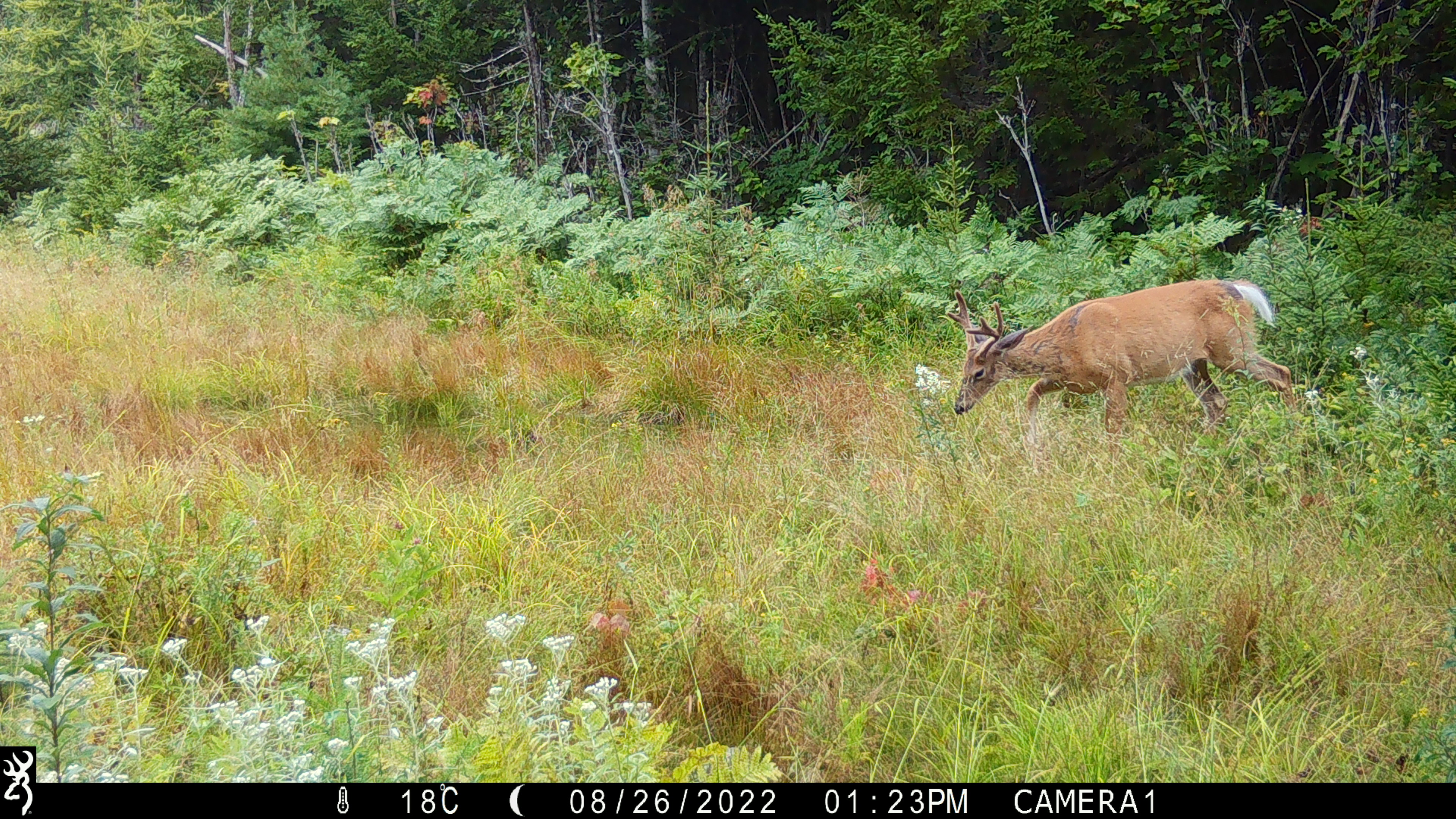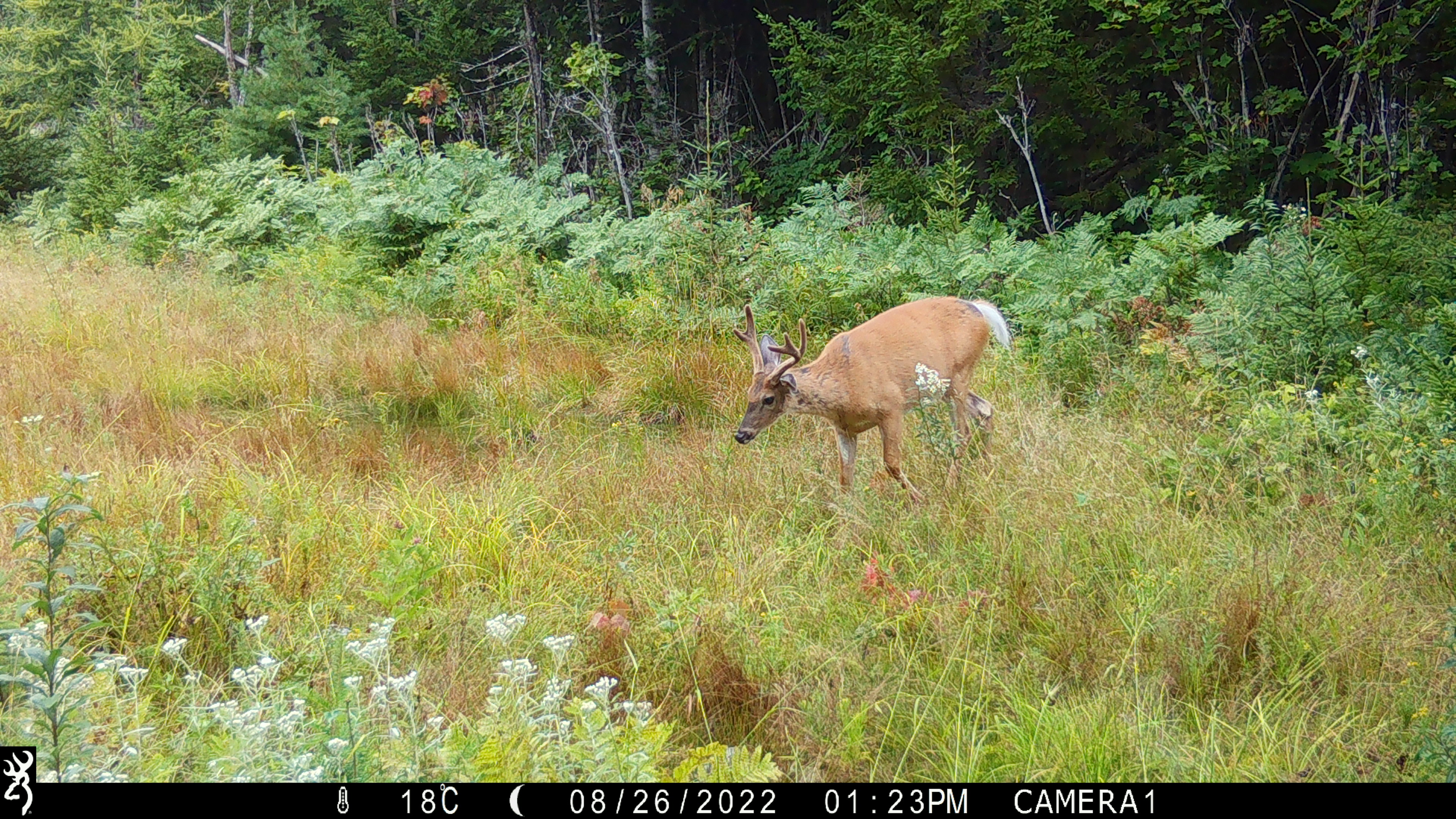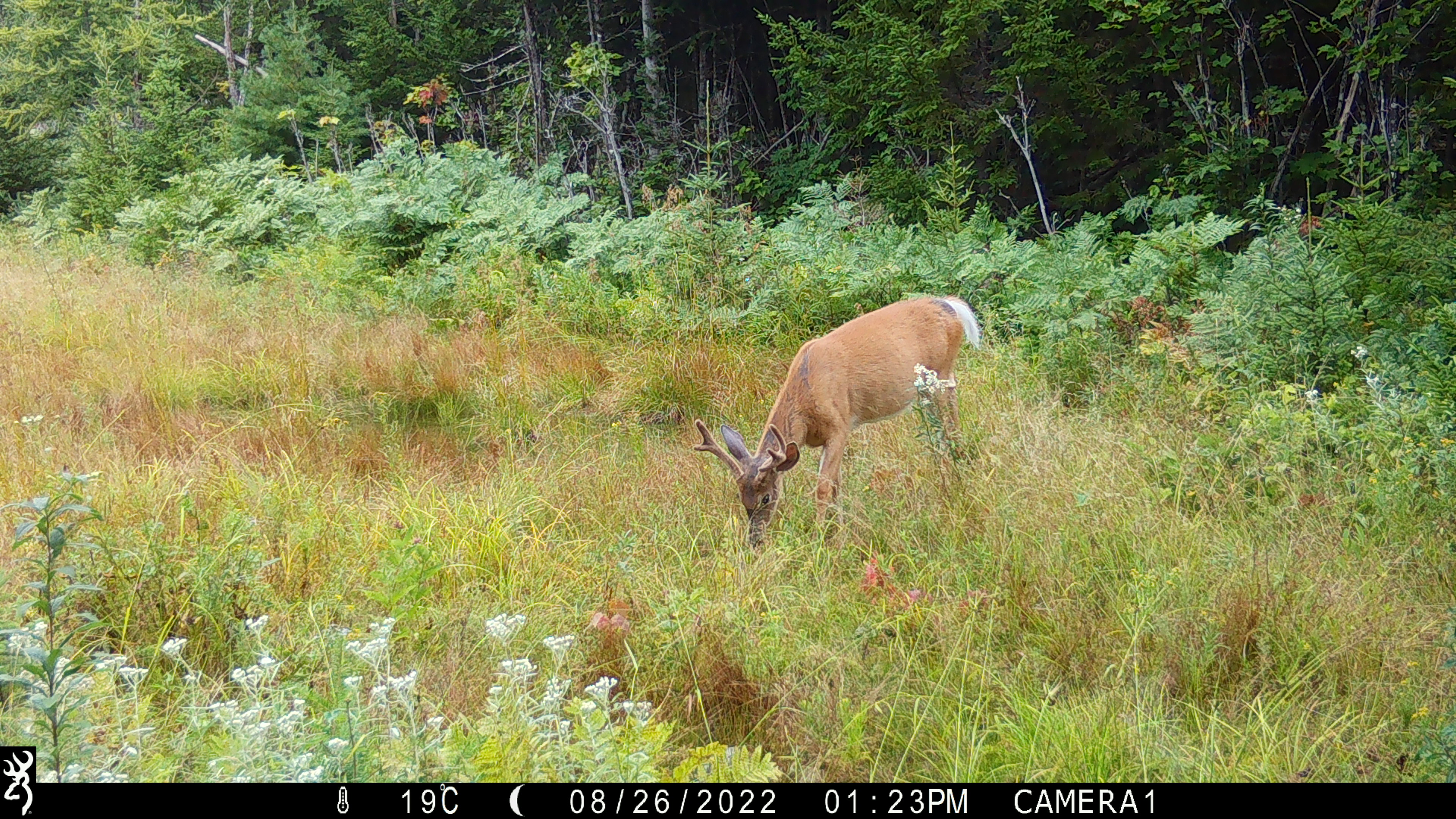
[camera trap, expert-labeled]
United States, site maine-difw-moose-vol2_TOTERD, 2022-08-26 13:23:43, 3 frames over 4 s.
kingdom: Animalia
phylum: Chordata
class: Mammalia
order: Artiodactyla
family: Cervidae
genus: Odocoileus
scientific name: Odocoileus virginianus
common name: white-tailed deer